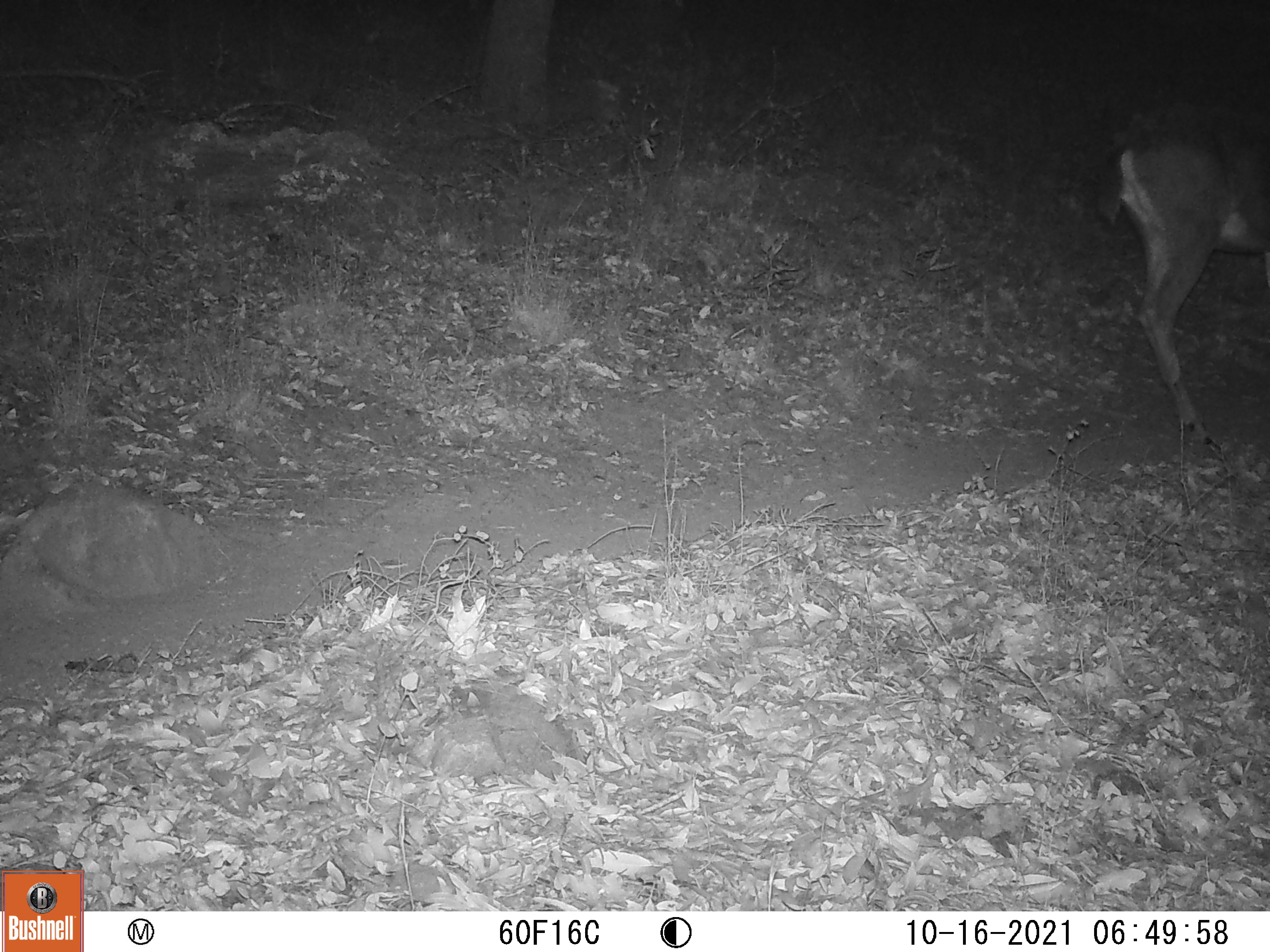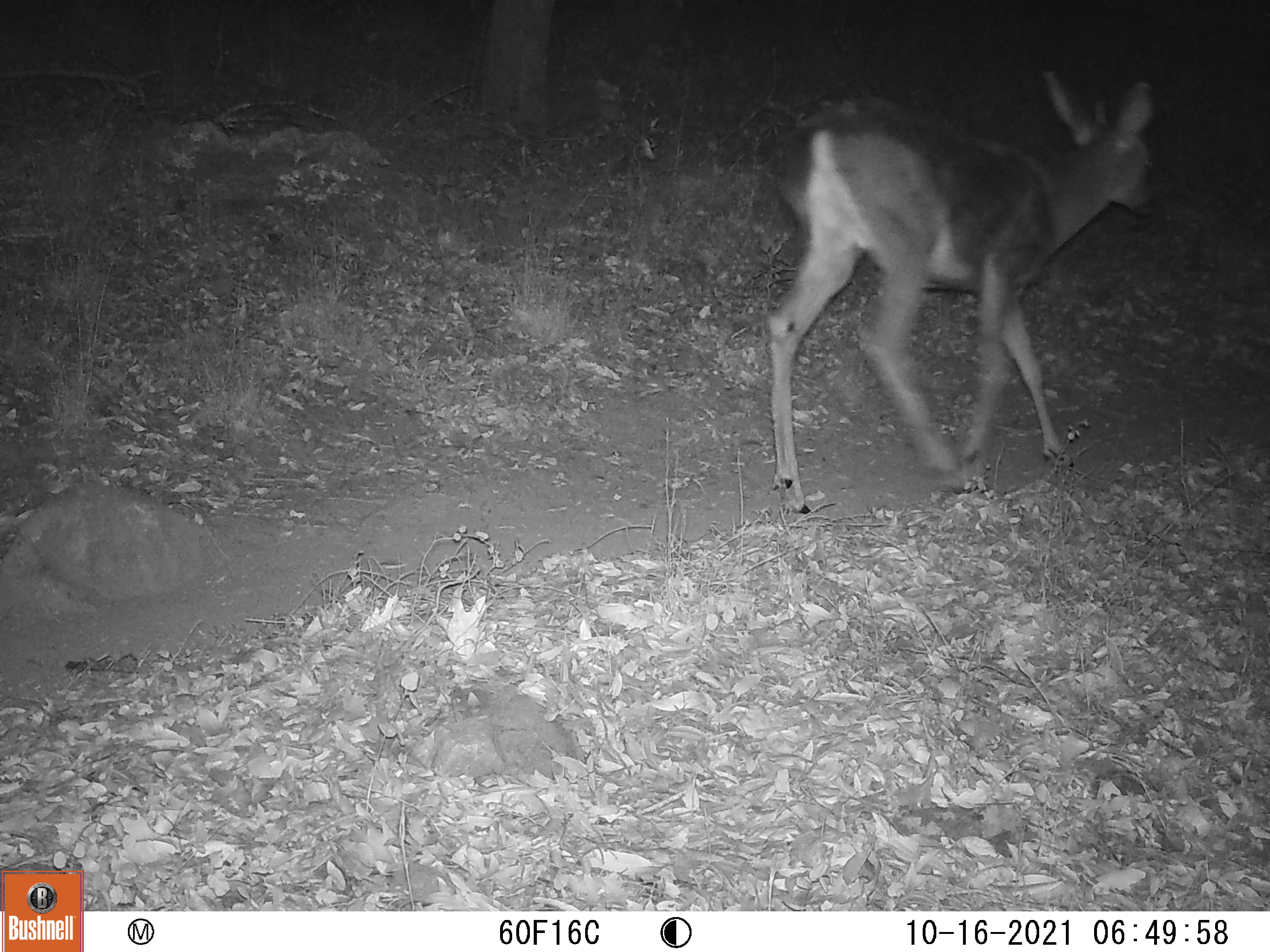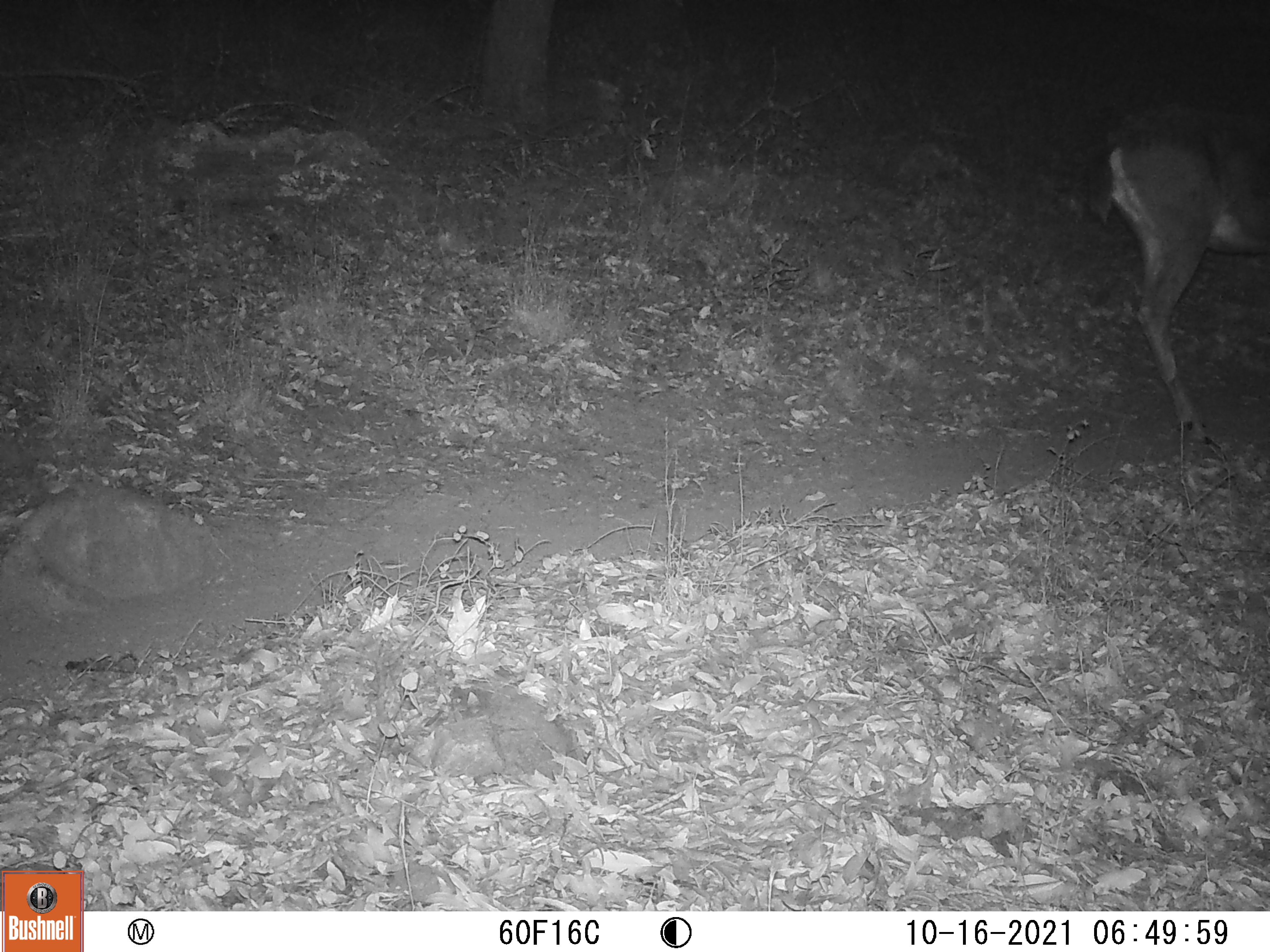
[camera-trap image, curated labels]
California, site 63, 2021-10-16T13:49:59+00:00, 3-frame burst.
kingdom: Animalia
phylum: Chordata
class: Mammalia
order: Artiodactyla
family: Cervidae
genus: Odocoileus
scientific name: Odocoileus hemionus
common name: mule deer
Mule deer (Odocoileus hemionus).